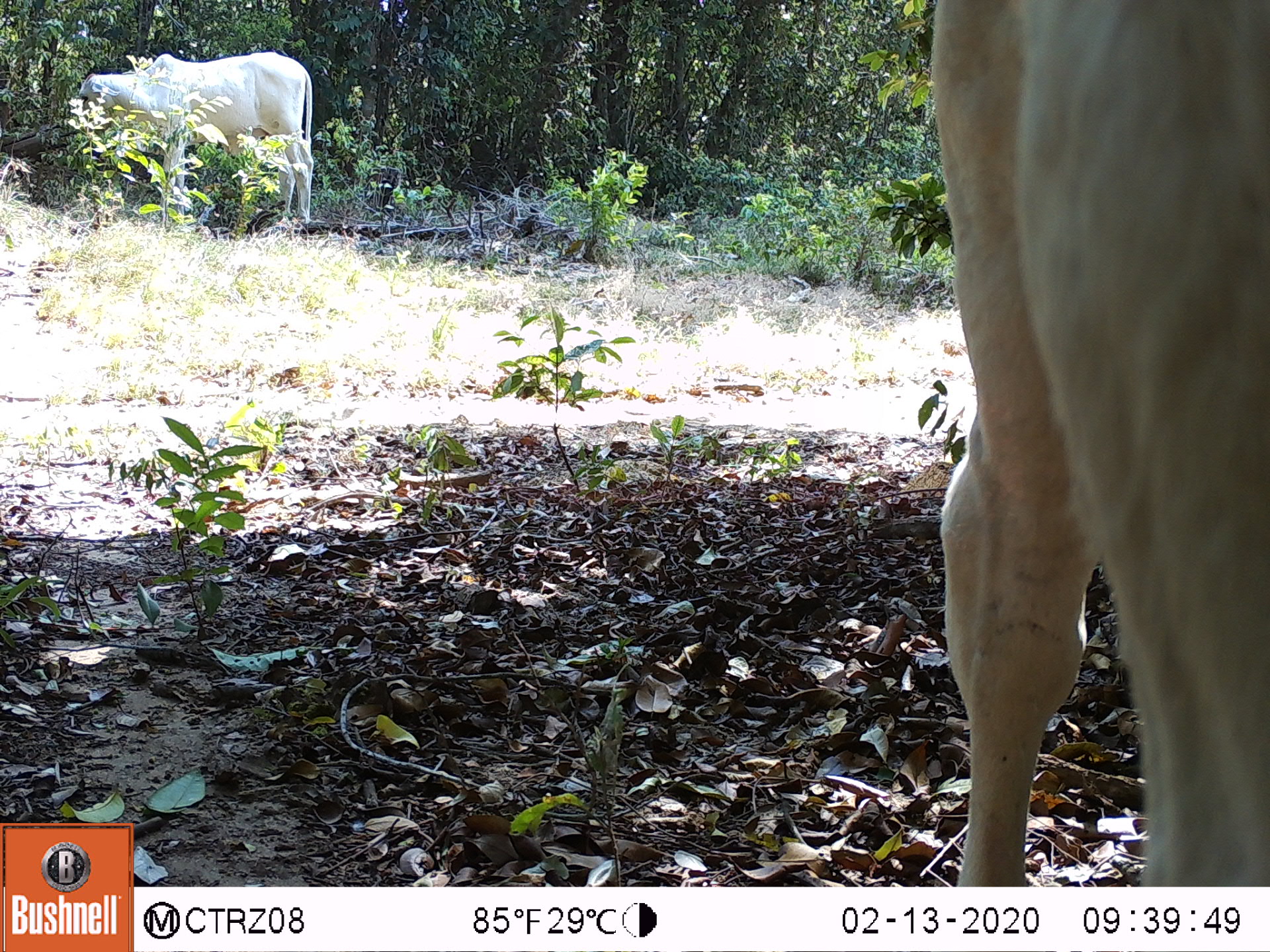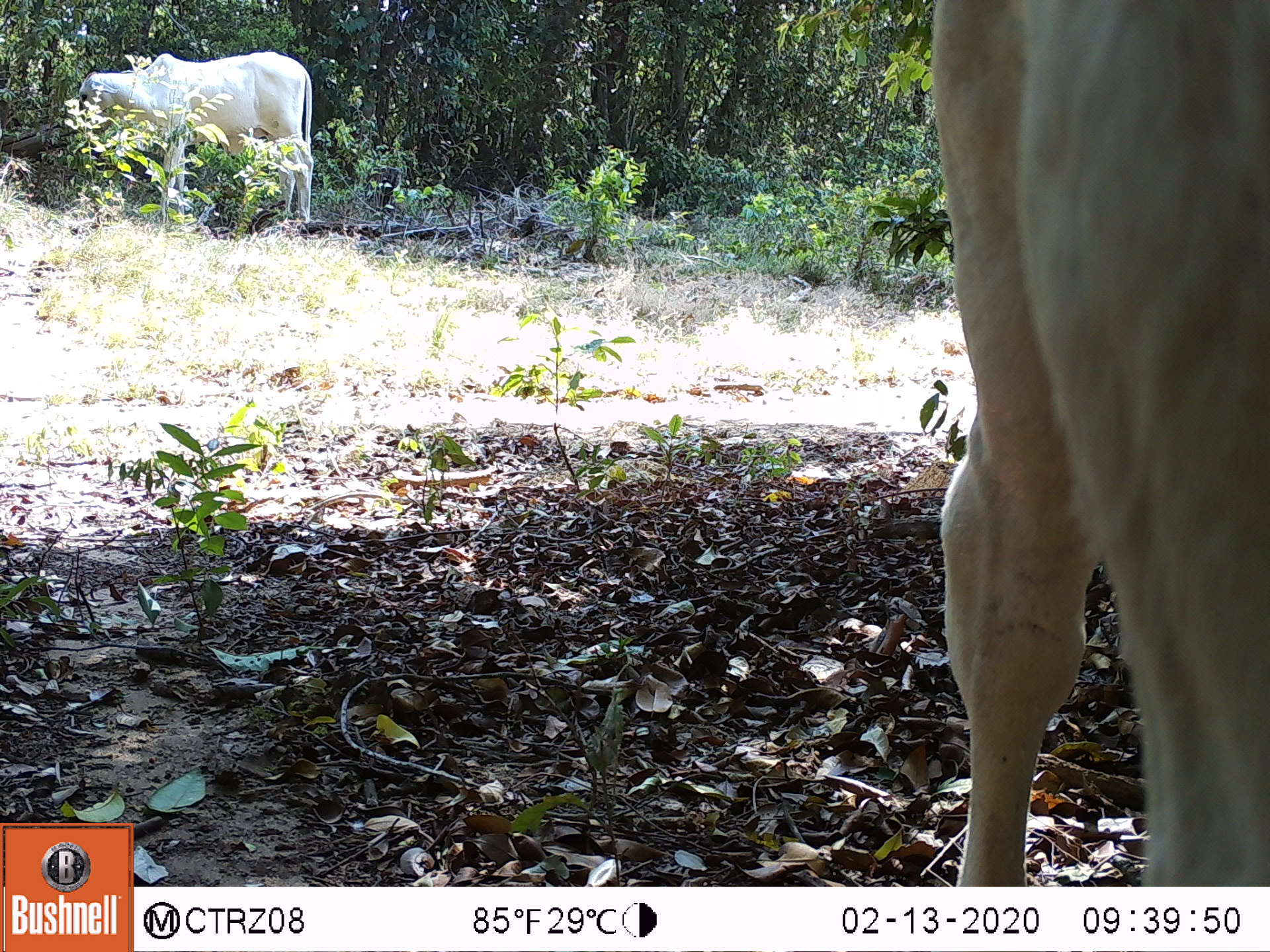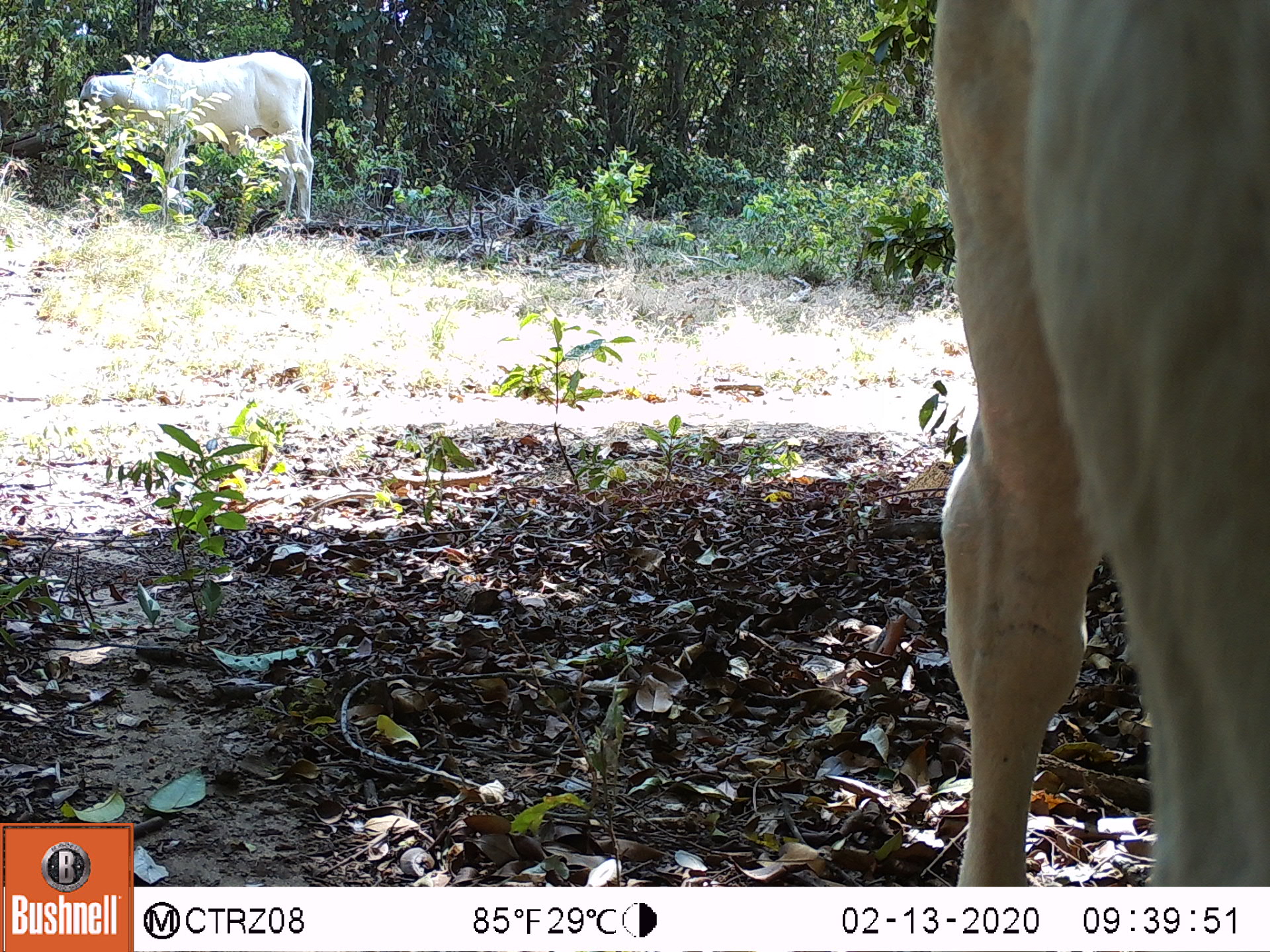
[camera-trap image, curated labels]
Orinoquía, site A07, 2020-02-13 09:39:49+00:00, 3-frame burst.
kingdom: Animalia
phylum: Chordata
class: Mammalia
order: Artiodactyla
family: Bovidae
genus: Bos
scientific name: Bos taurus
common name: cow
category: cattle